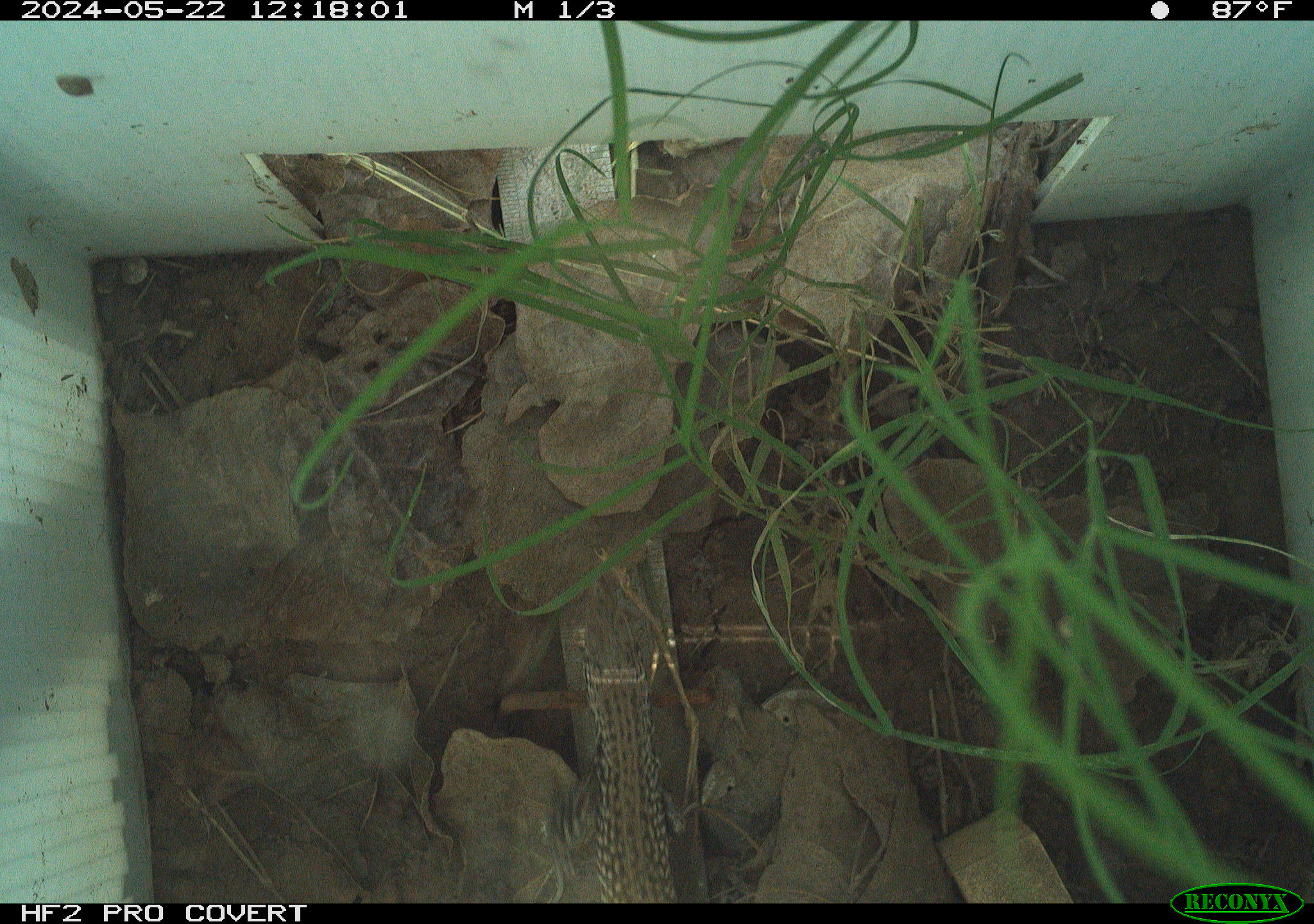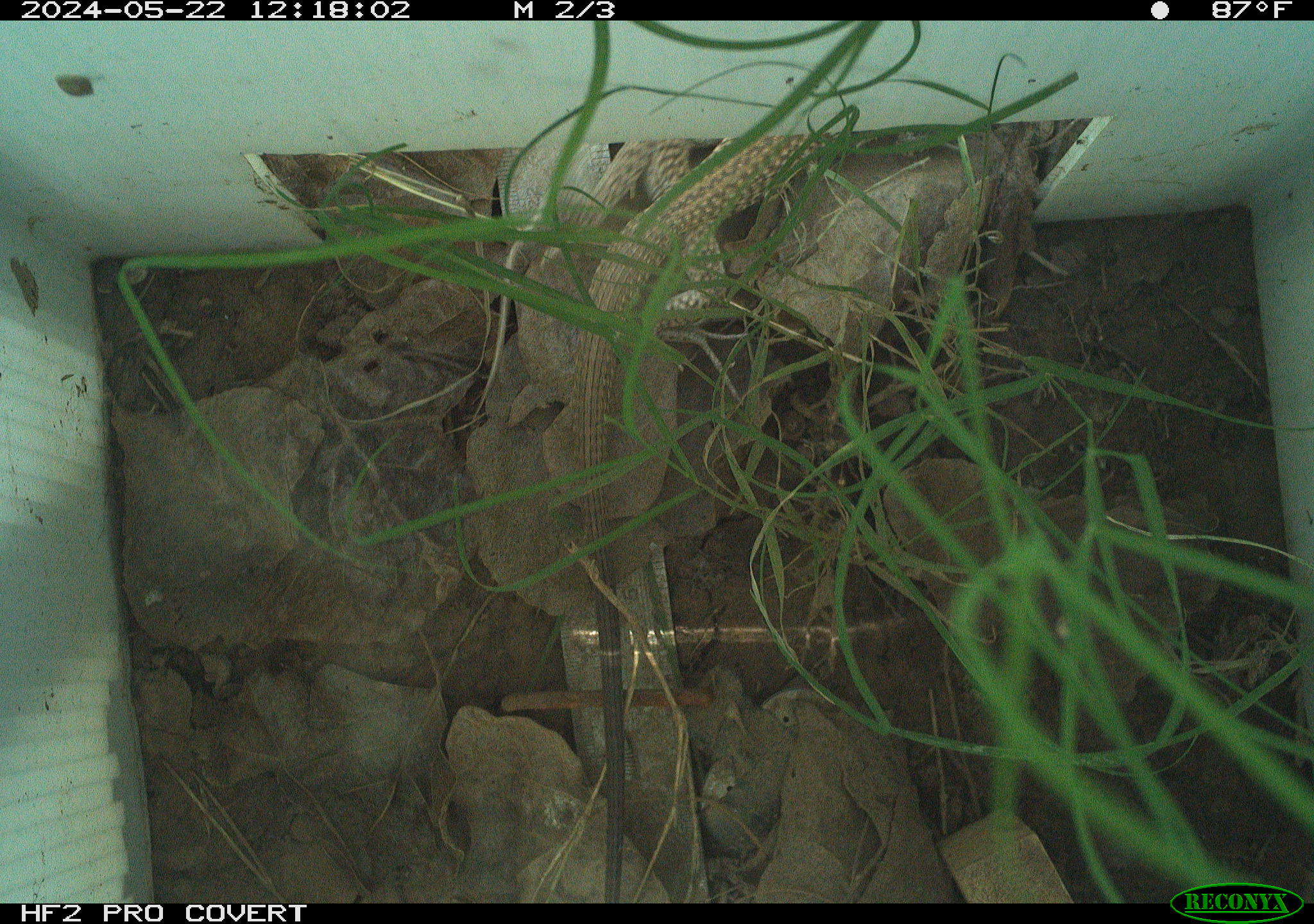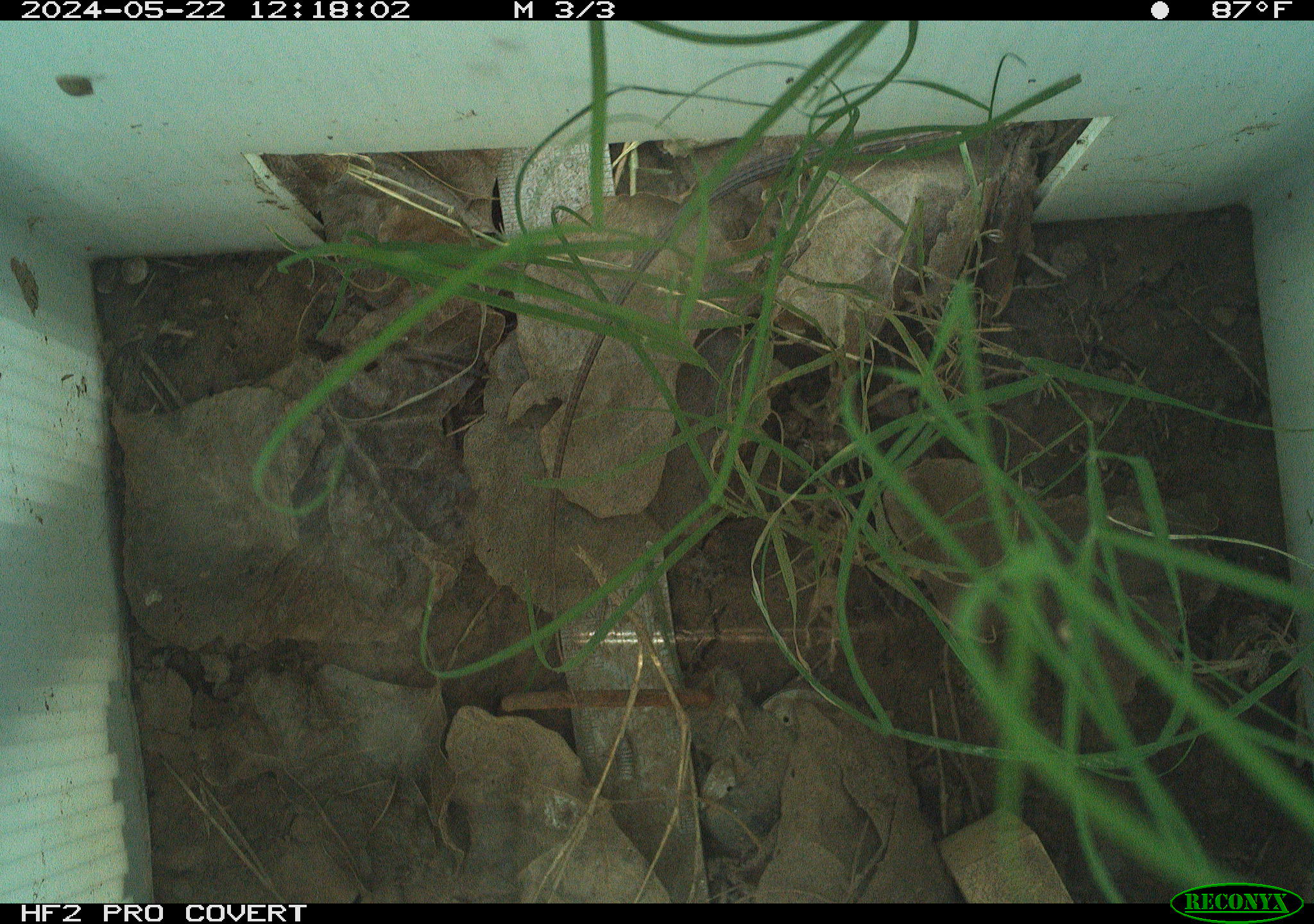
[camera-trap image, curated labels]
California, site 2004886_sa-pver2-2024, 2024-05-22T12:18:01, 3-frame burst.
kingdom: Animalia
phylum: Chordata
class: Reptilia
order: Squamata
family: Teiidae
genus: Aspidoscelis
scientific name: Aspidoscelis tigris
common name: western whiptail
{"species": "western whiptail (Aspidoscelis tigris)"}